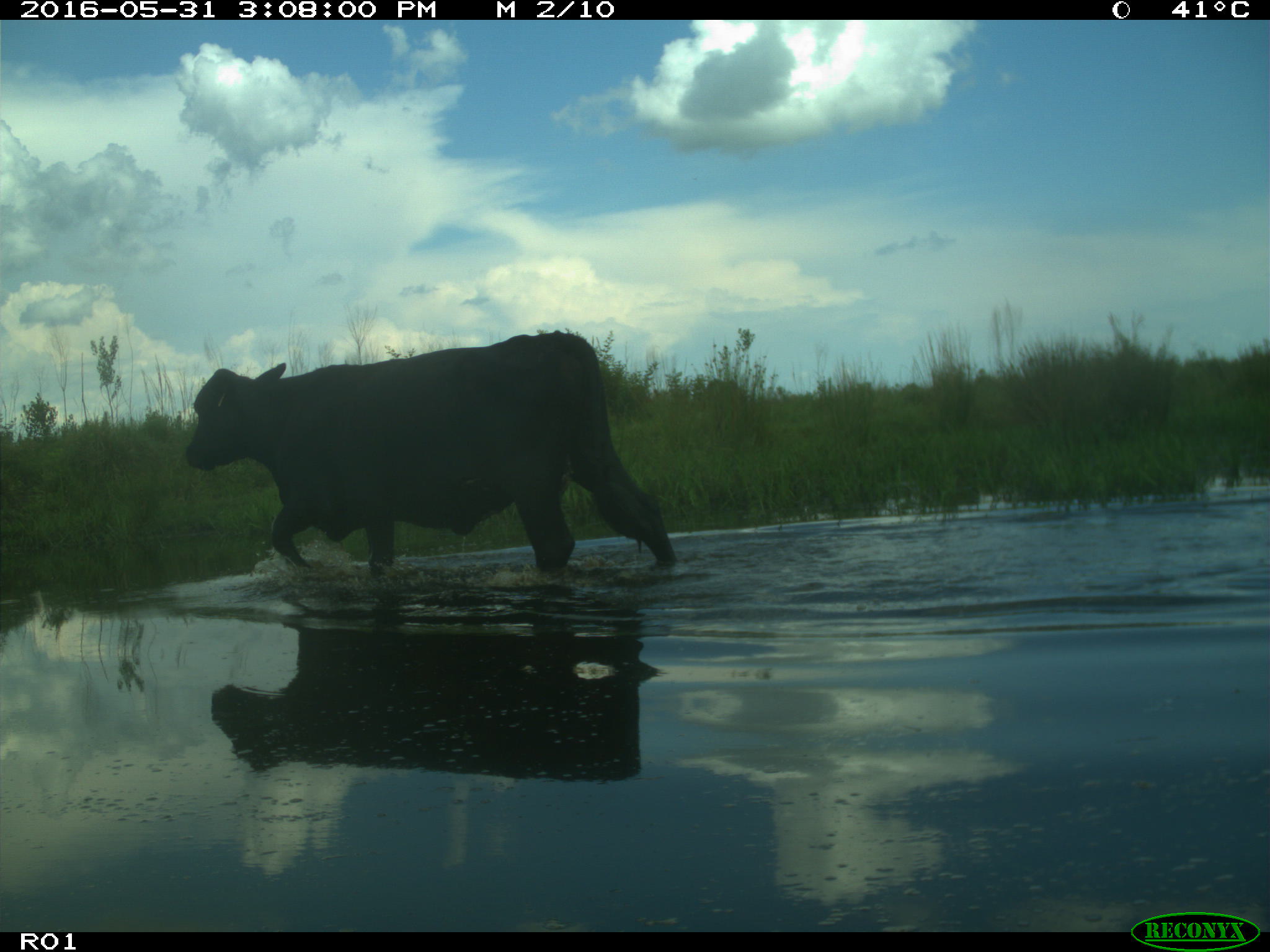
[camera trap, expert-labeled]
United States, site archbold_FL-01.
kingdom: Animalia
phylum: Chordata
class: Mammalia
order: Artiodactyla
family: Bovidae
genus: Bos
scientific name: Bos taurus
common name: domestic cow